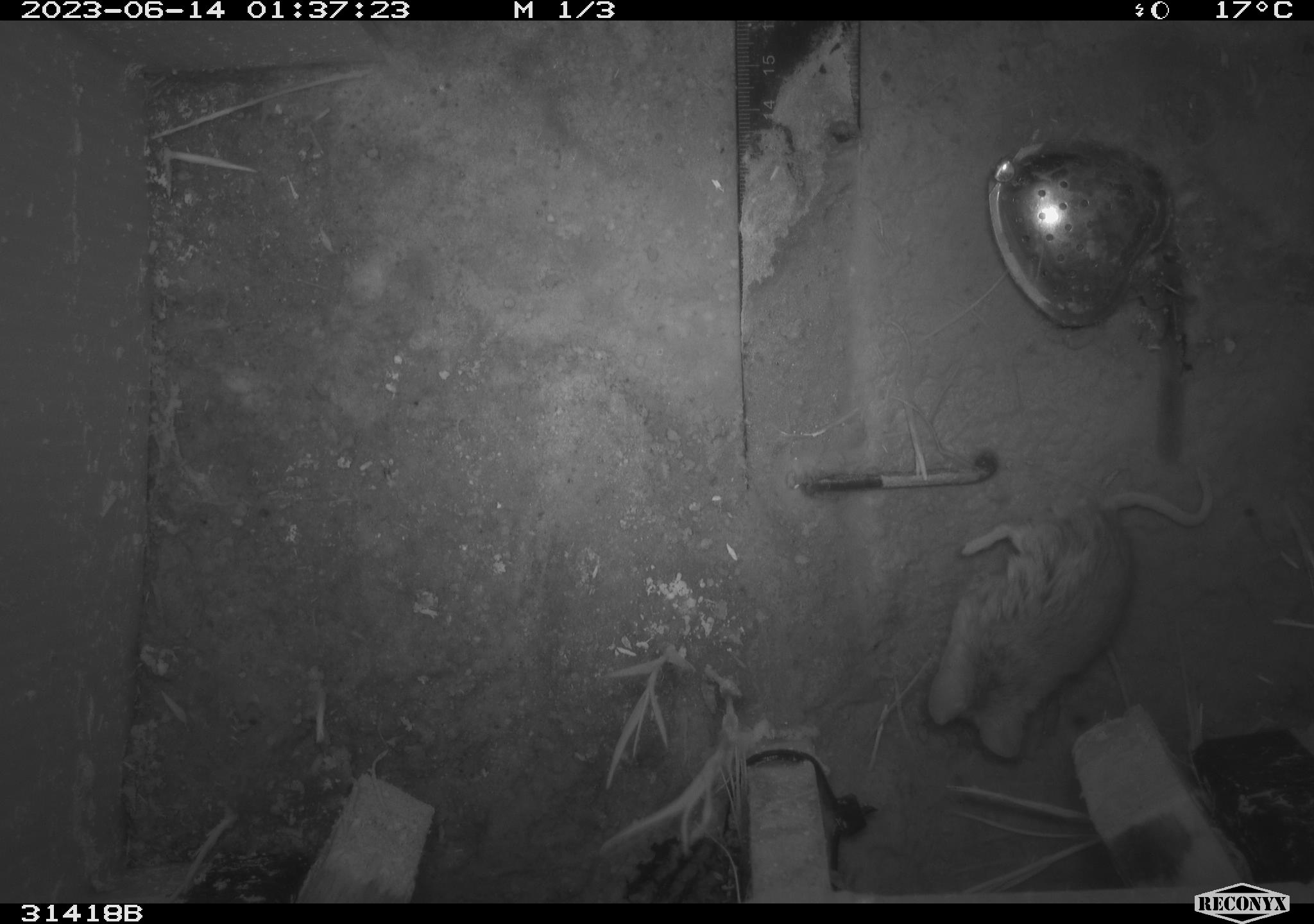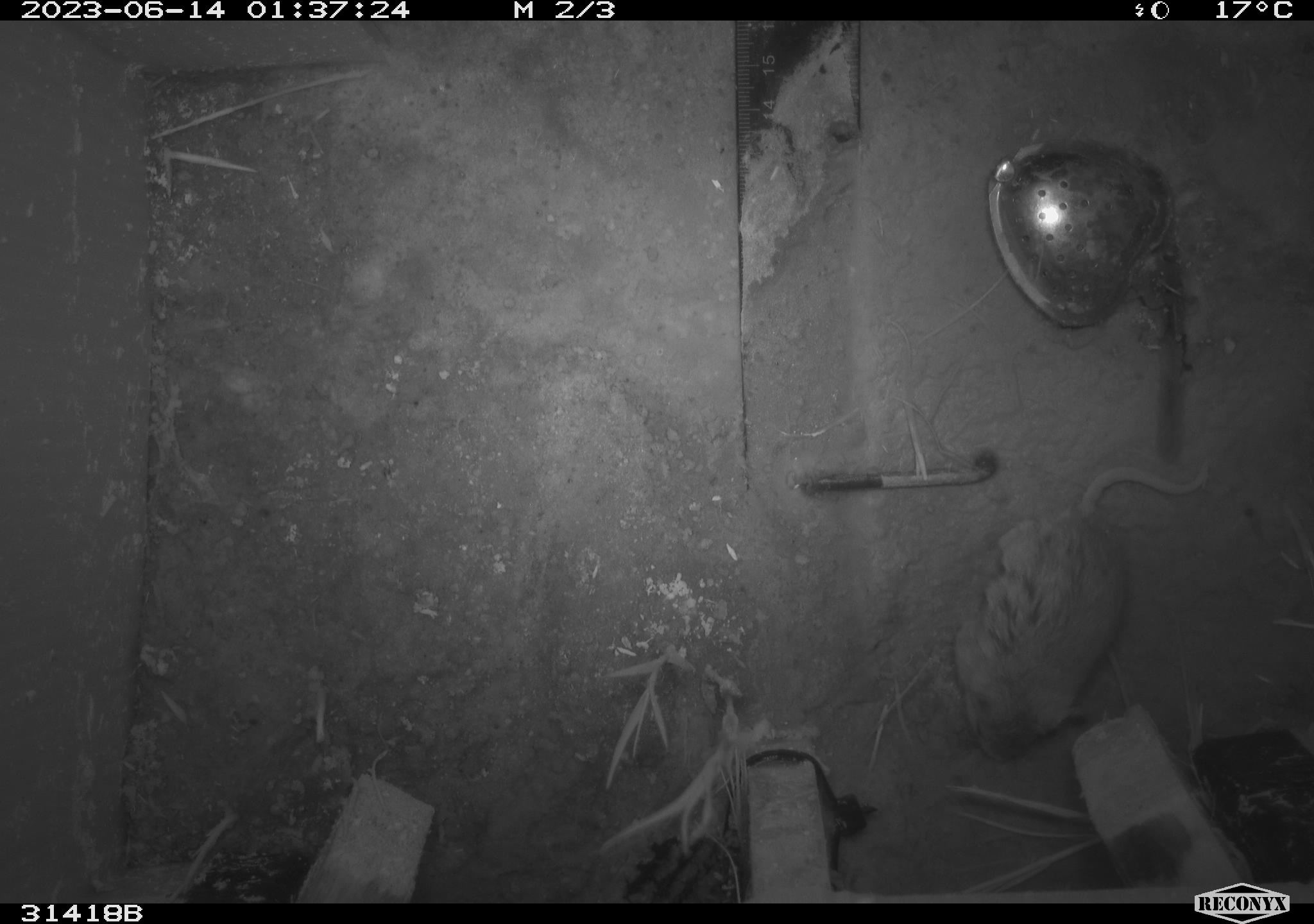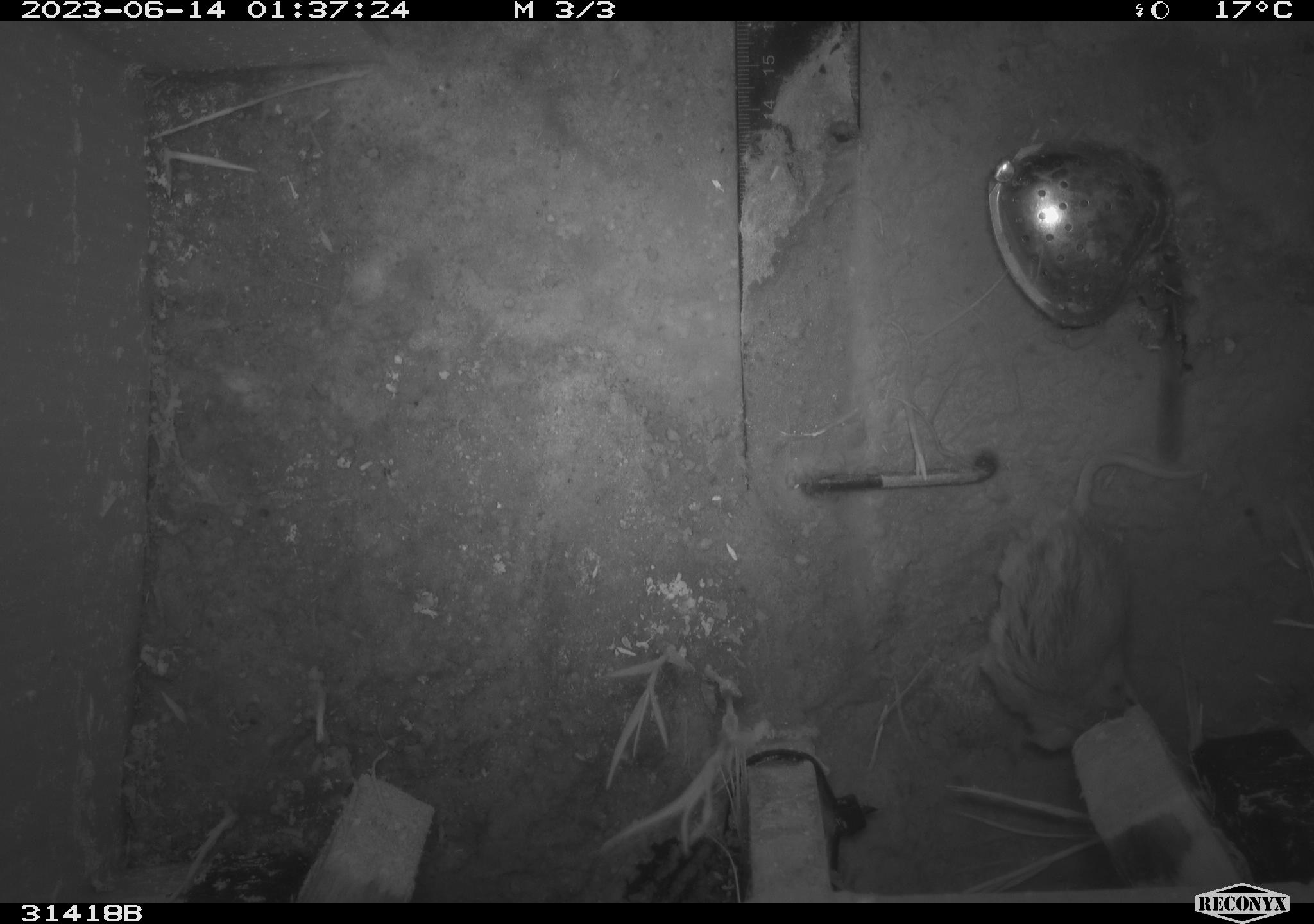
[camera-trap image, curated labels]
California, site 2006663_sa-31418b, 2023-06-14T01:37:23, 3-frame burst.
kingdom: Animalia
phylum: Chordata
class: Mammalia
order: Rodentia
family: Cricetidae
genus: Peromyscus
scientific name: Peromyscus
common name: deer mice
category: peromyscus species